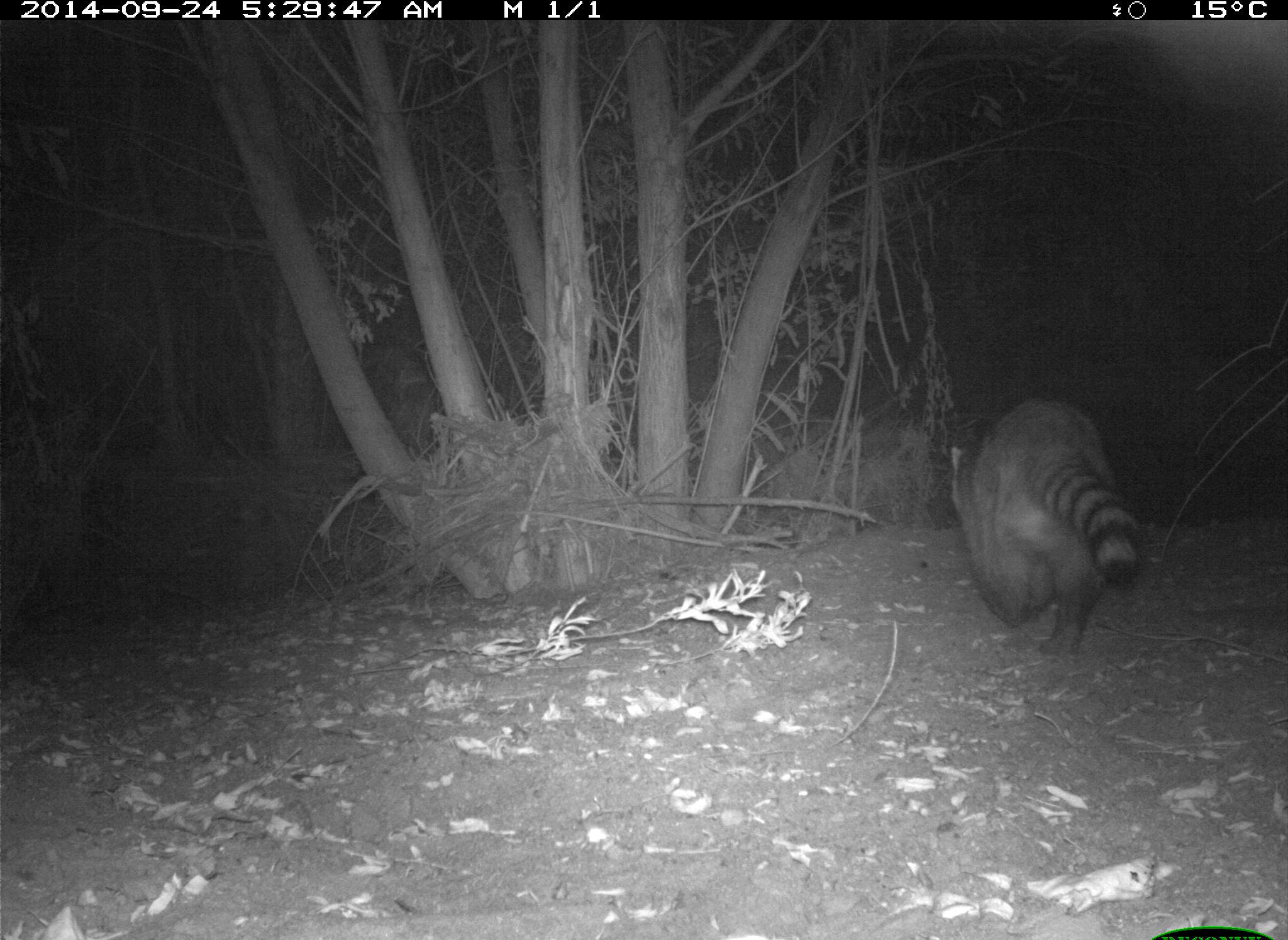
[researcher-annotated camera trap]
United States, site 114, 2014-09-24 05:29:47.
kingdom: Animalia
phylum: Chordata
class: Mammalia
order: Carnivora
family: Procyonidae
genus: Procyon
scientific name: Procyon lotor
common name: raccoon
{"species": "raccoon (Procyon lotor)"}